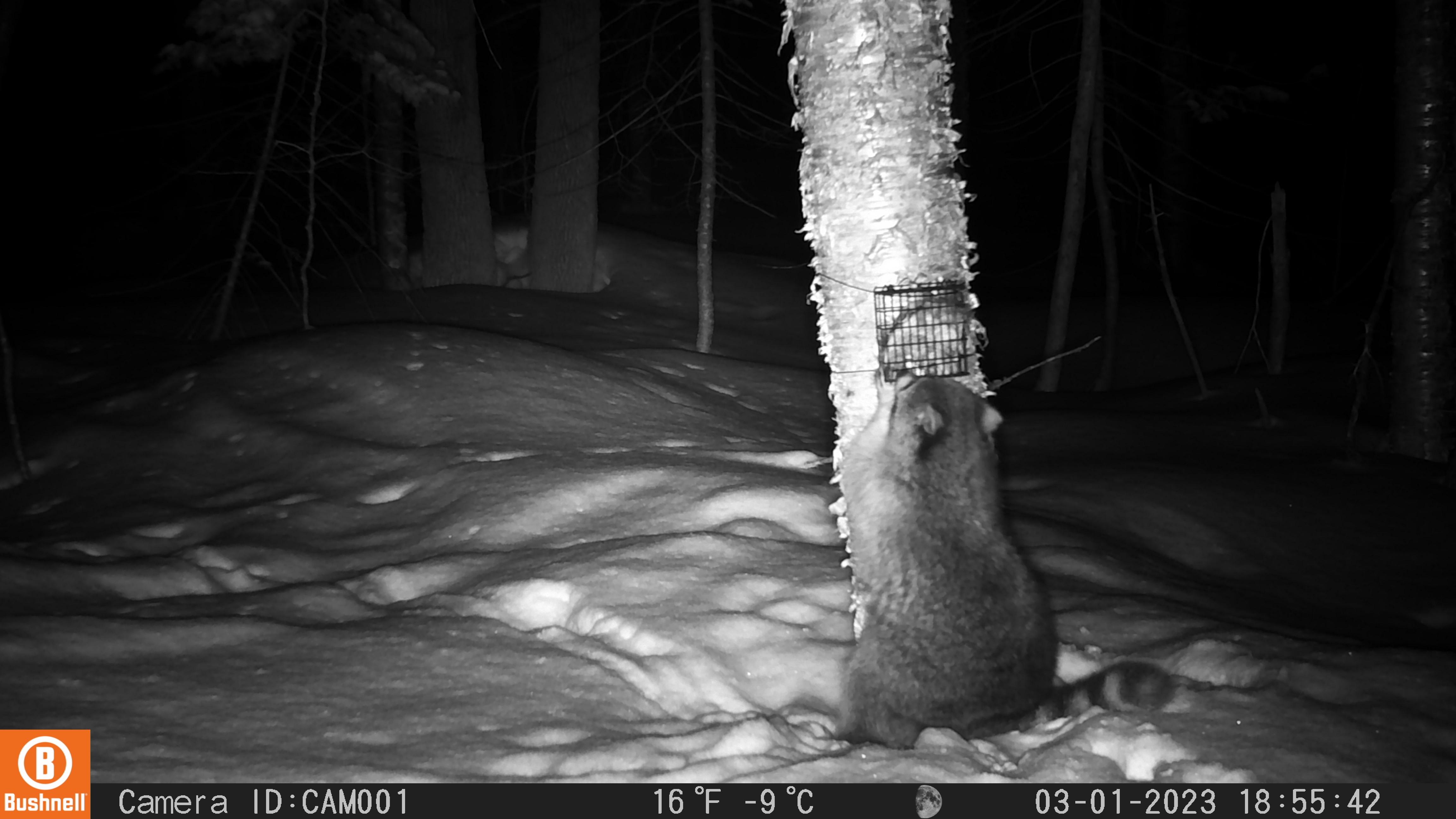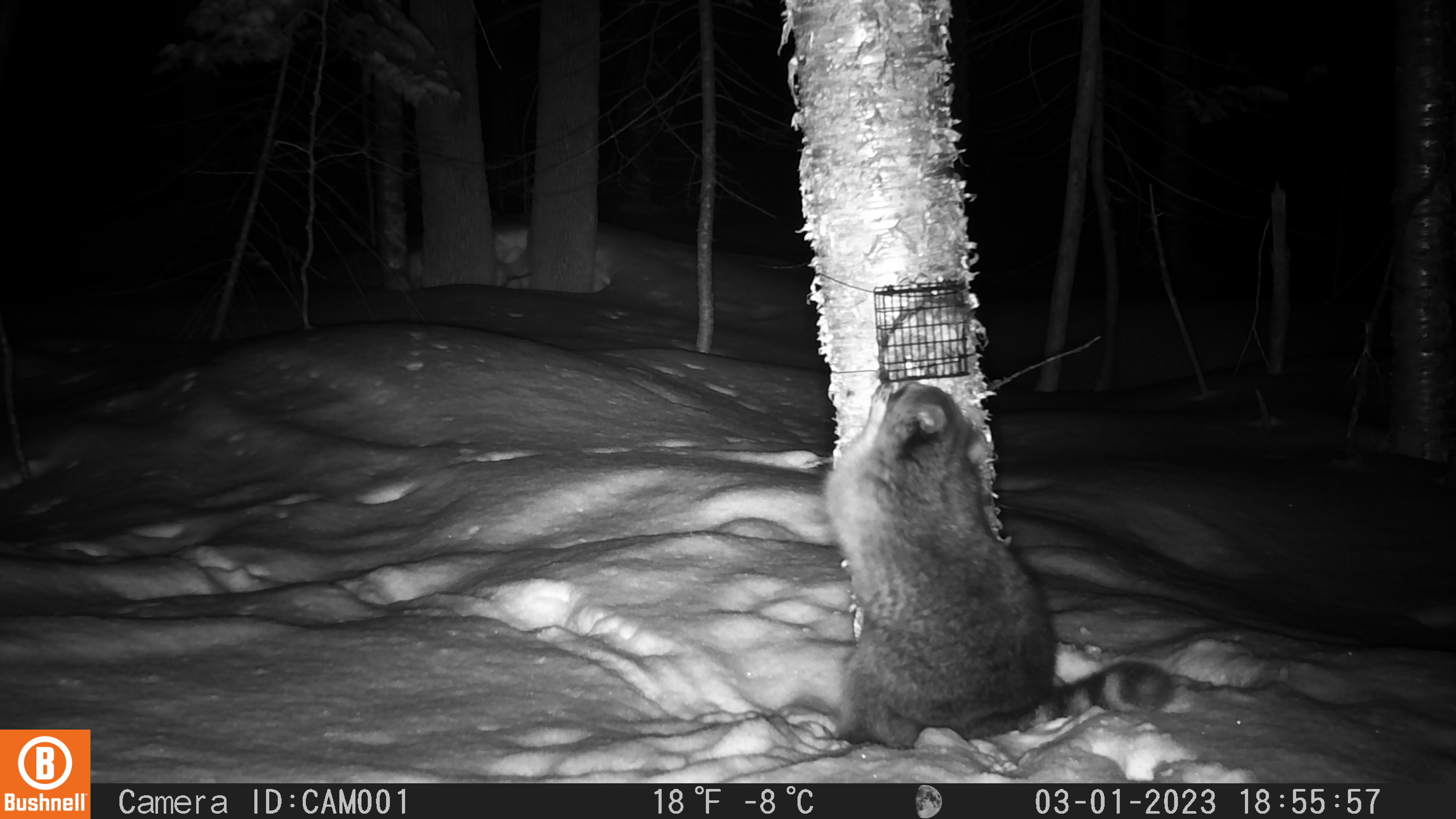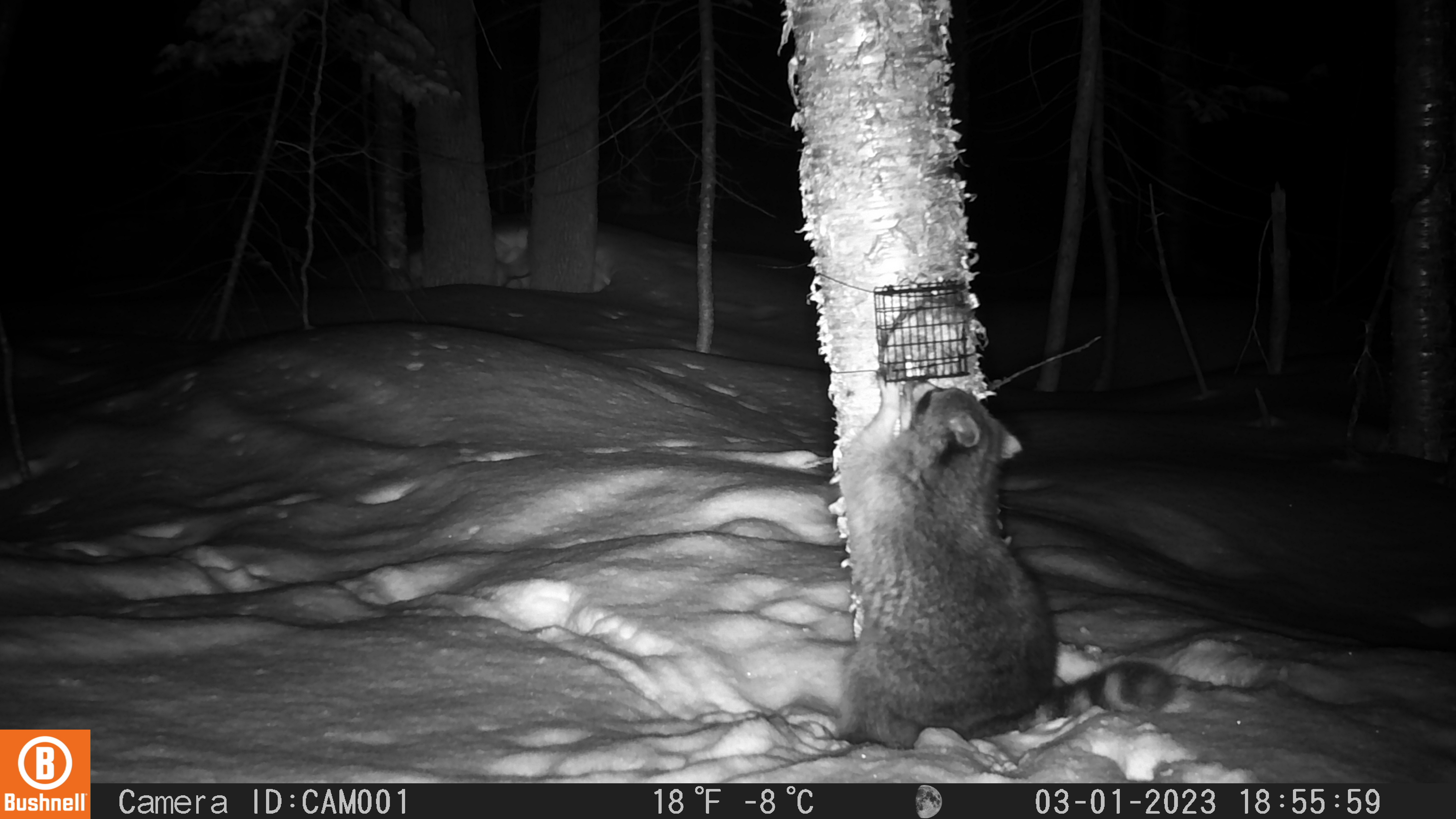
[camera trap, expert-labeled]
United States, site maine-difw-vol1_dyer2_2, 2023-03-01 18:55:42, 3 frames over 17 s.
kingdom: Animalia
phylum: Chordata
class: Mammalia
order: Carnivora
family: Procyonidae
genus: Procyon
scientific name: Procyon lotor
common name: raccoon